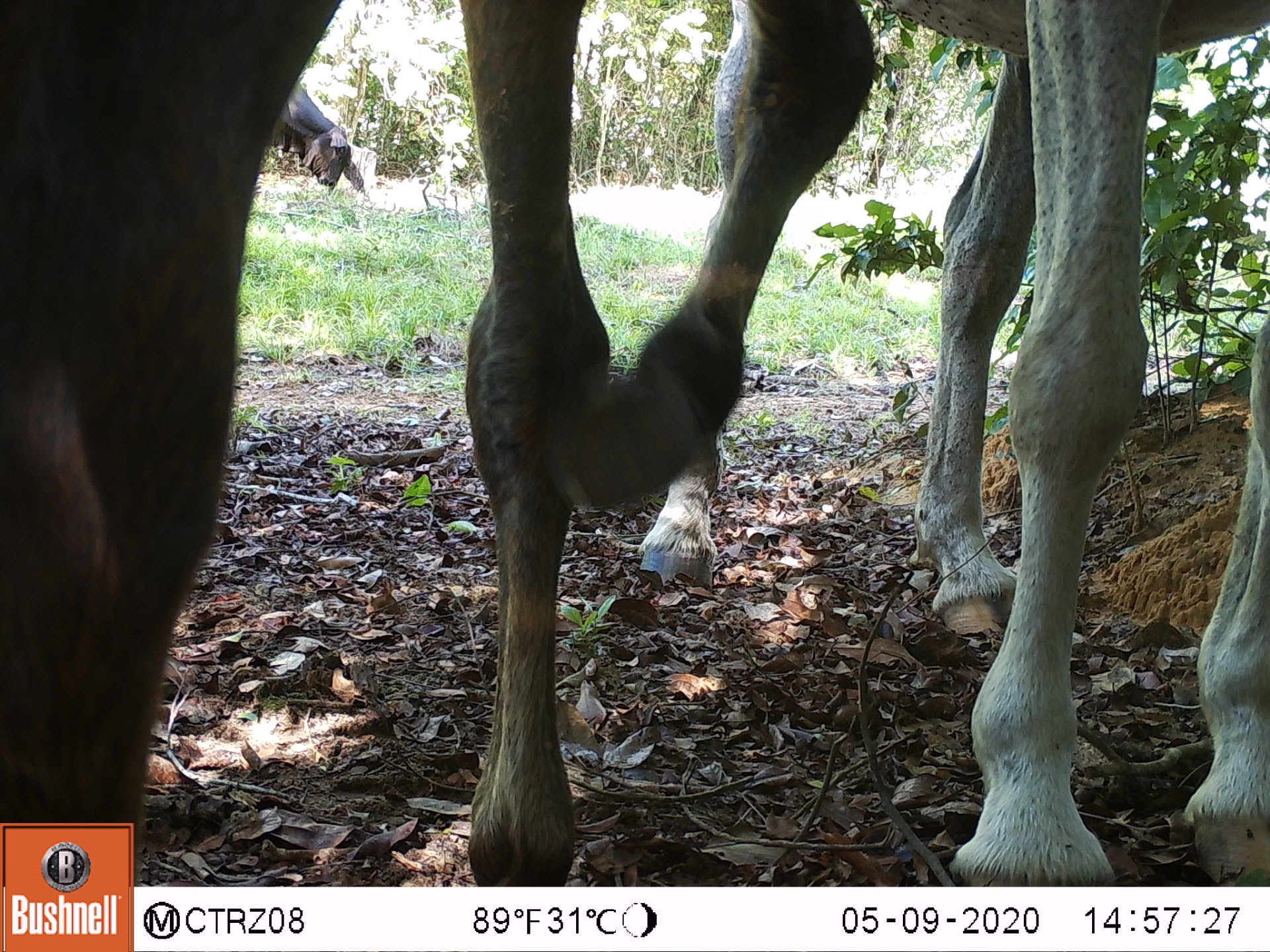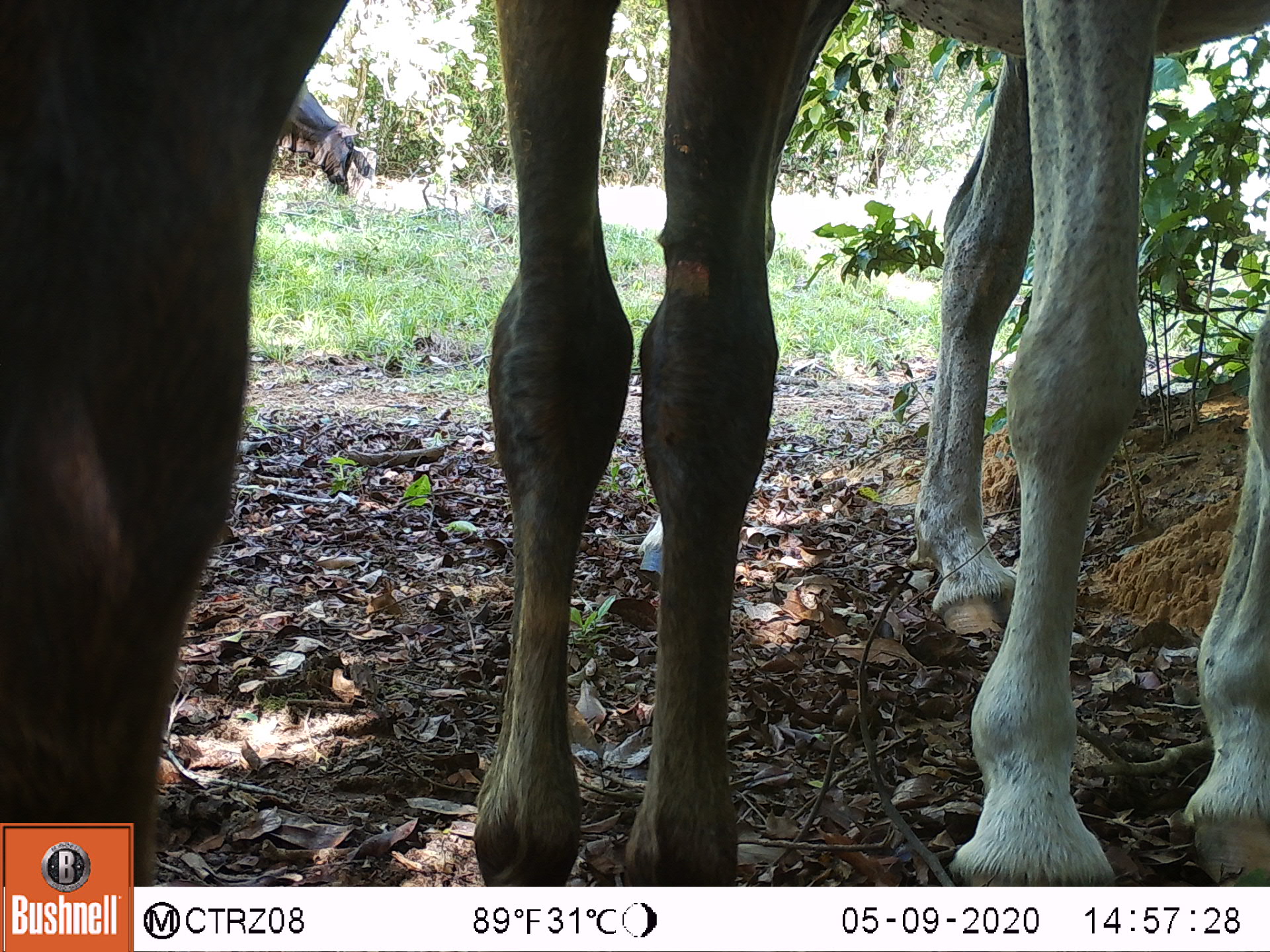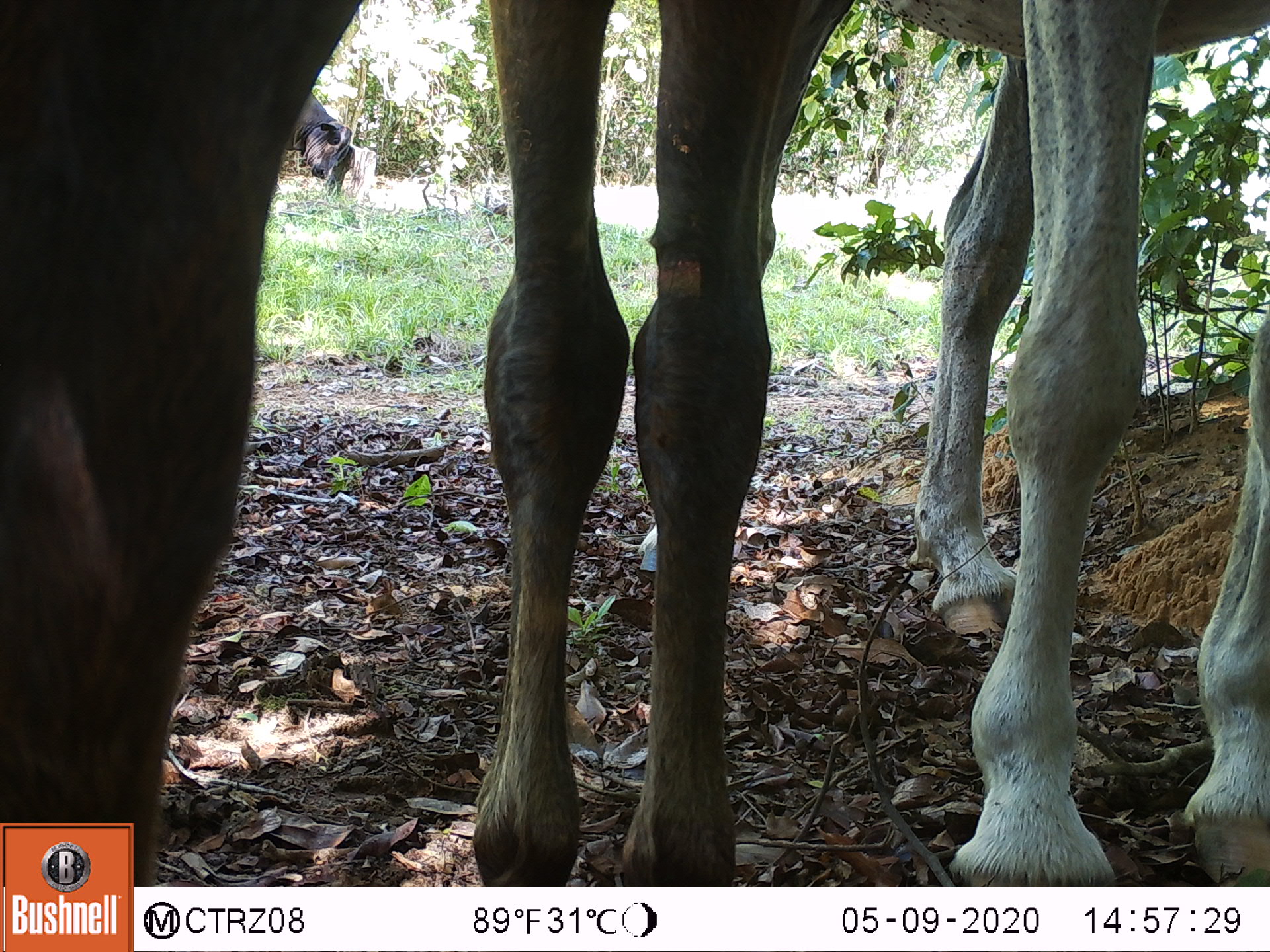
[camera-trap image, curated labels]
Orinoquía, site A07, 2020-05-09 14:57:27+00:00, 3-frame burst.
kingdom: Animalia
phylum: Chordata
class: Mammalia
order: Perissodactyla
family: Equidae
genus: Equus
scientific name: Equus caballus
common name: domestic horse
Domestic horse (Equus caballus).